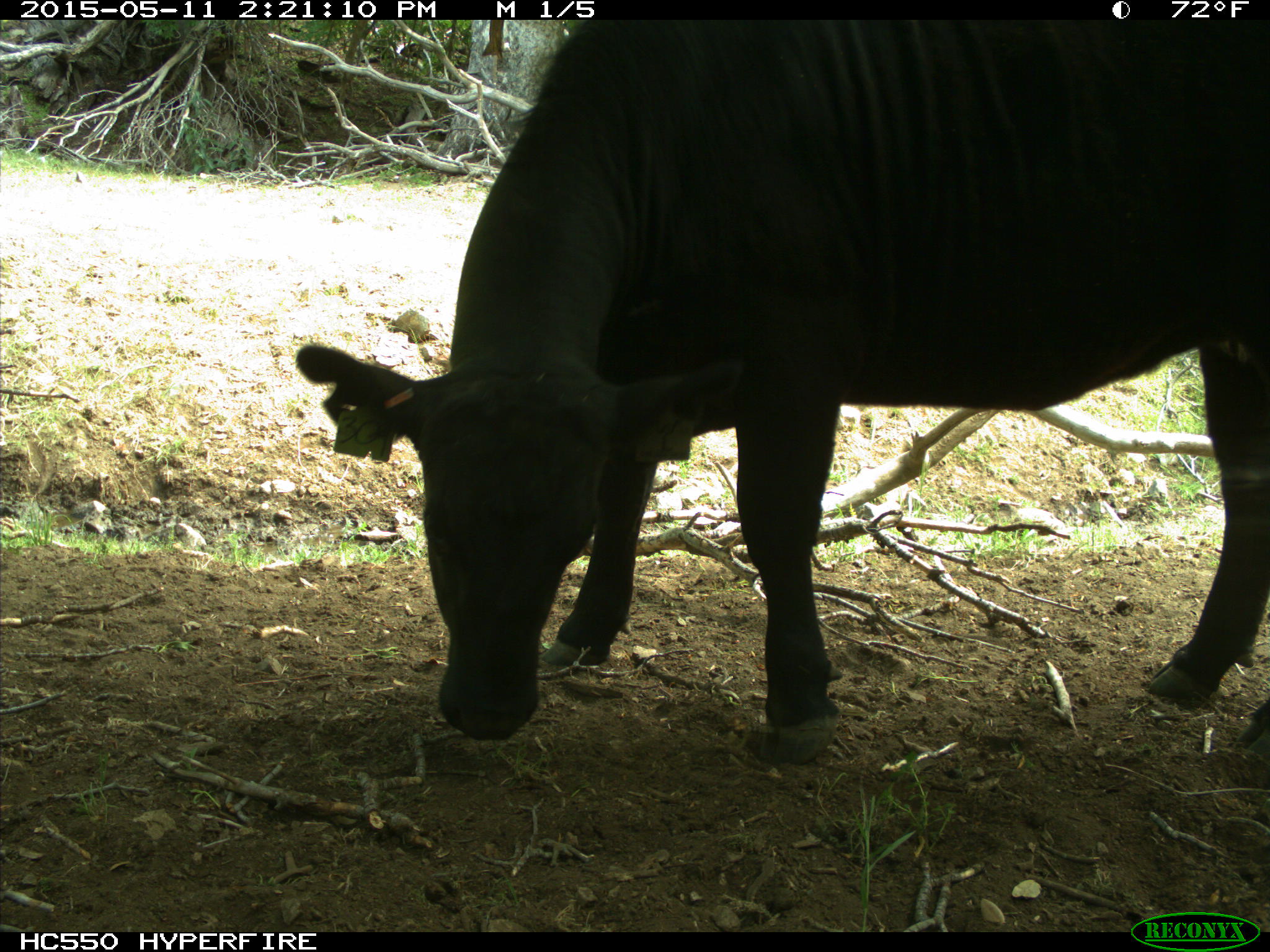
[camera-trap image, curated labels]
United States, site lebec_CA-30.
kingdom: Animalia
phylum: Chordata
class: Mammalia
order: Artiodactyla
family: Bovidae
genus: Bos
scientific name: Bos taurus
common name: domestic cow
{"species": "Bos taurus (domestic cow)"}